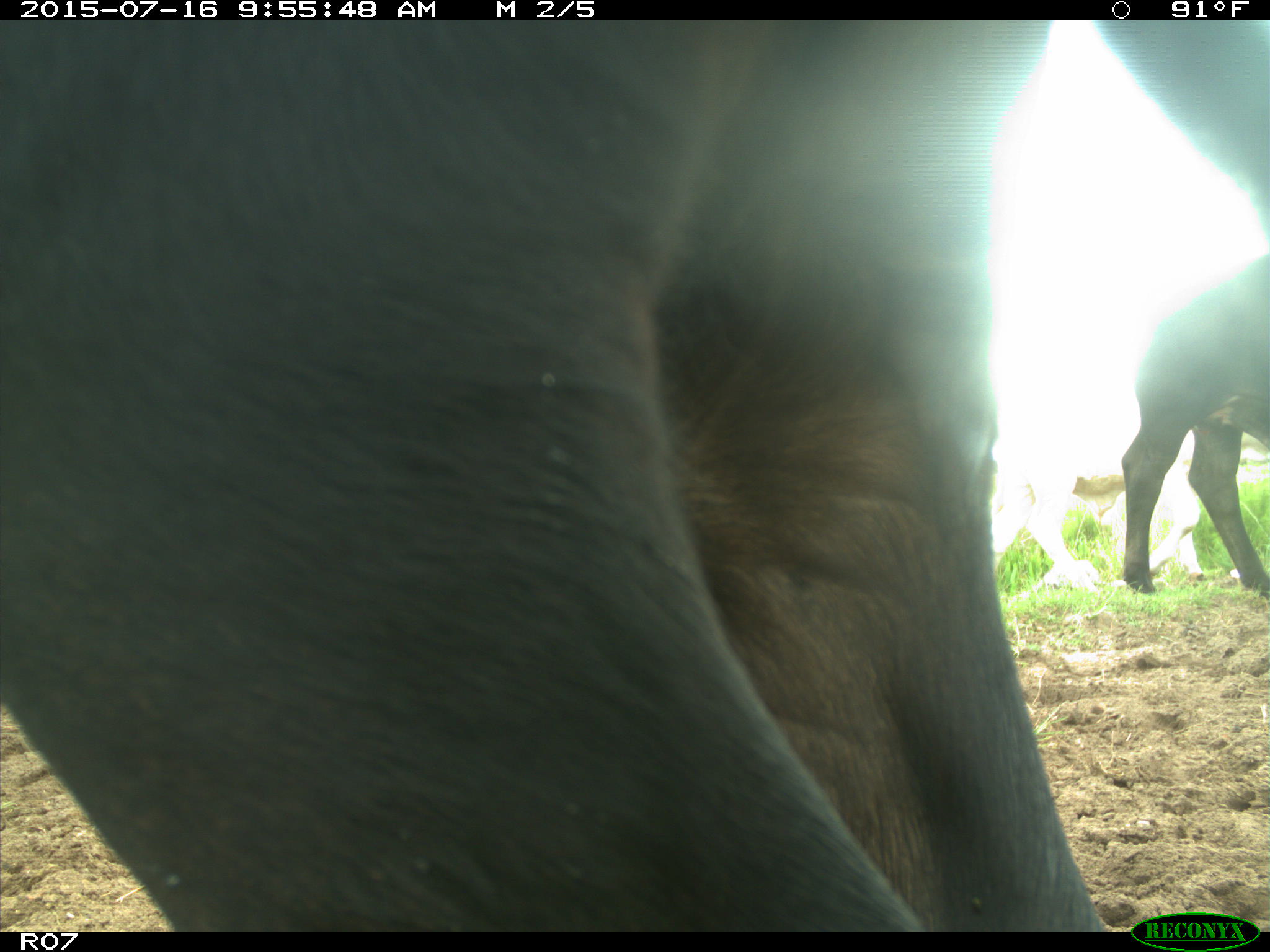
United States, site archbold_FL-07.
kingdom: Animalia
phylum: Chordata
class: Mammalia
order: Artiodactyla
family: Bovidae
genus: Bos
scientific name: Bos taurus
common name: domestic cow